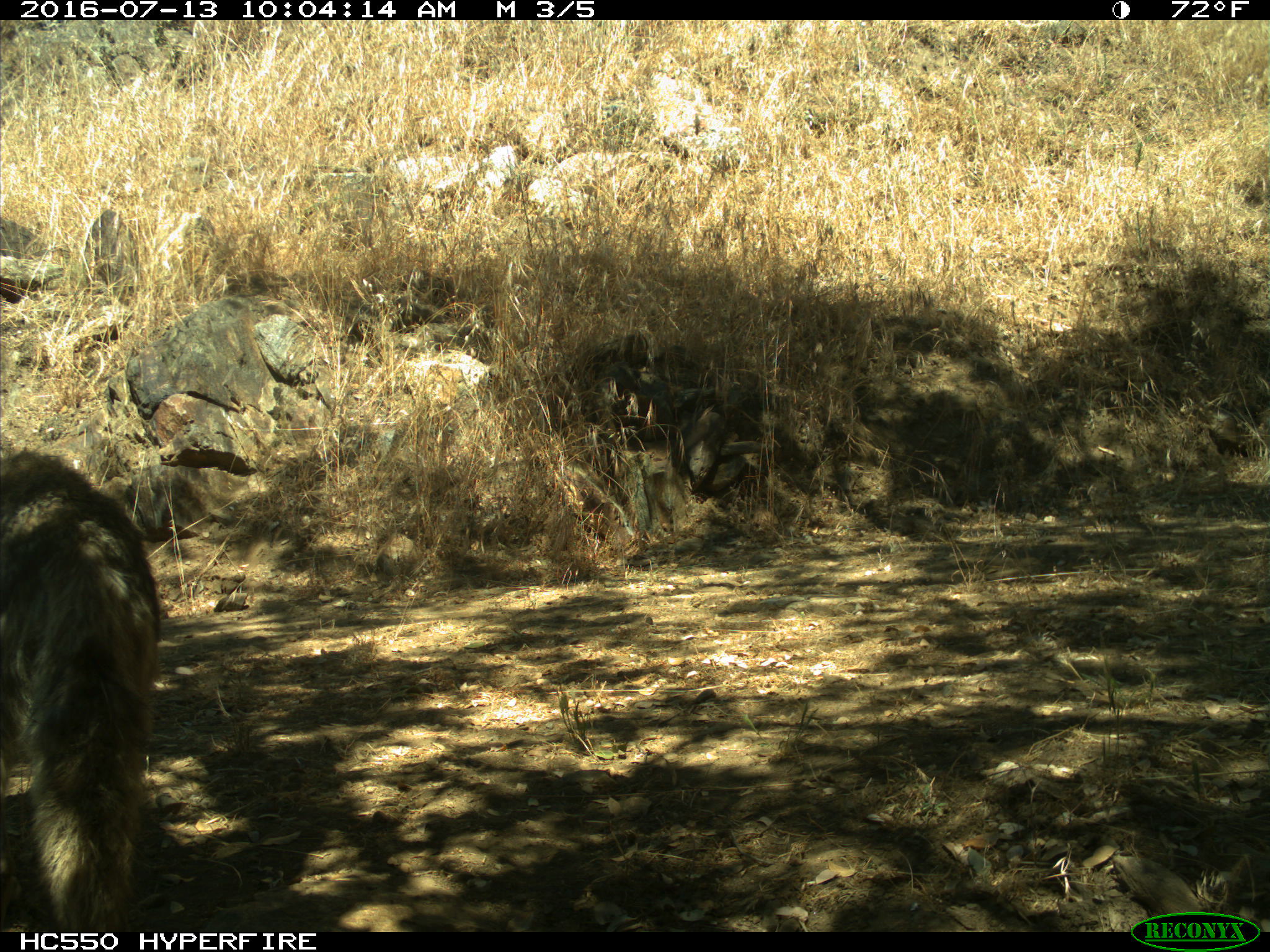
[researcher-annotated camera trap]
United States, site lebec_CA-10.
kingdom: Animalia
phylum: Chordata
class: Mammalia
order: Carnivora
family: Canidae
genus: Canis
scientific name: Canis latrans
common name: coyote